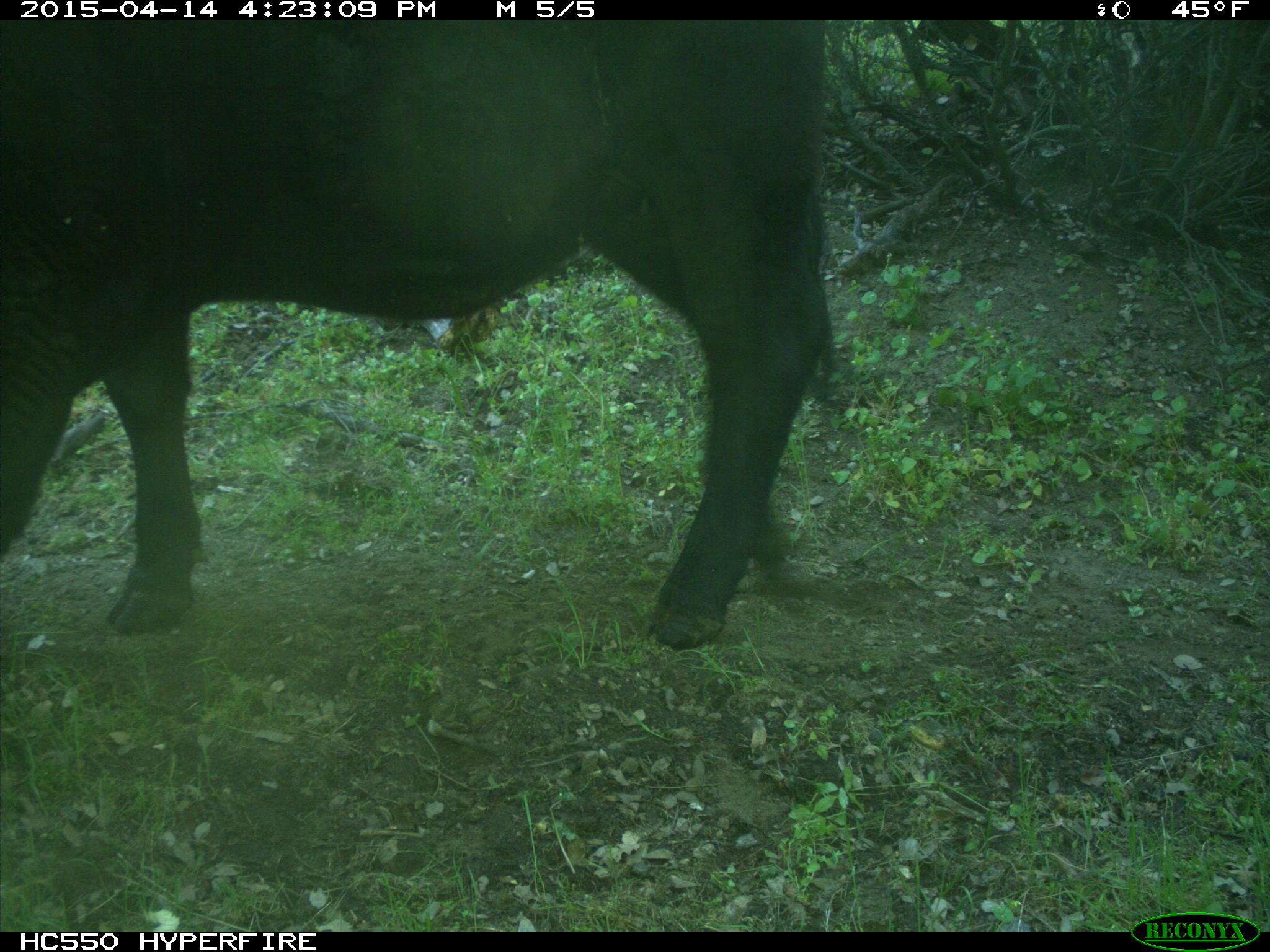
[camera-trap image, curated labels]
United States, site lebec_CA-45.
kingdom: Animalia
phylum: Chordata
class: Mammalia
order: Artiodactyla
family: Bovidae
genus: Bos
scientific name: Bos taurus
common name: domestic cow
Bos taurus (domestic cow).